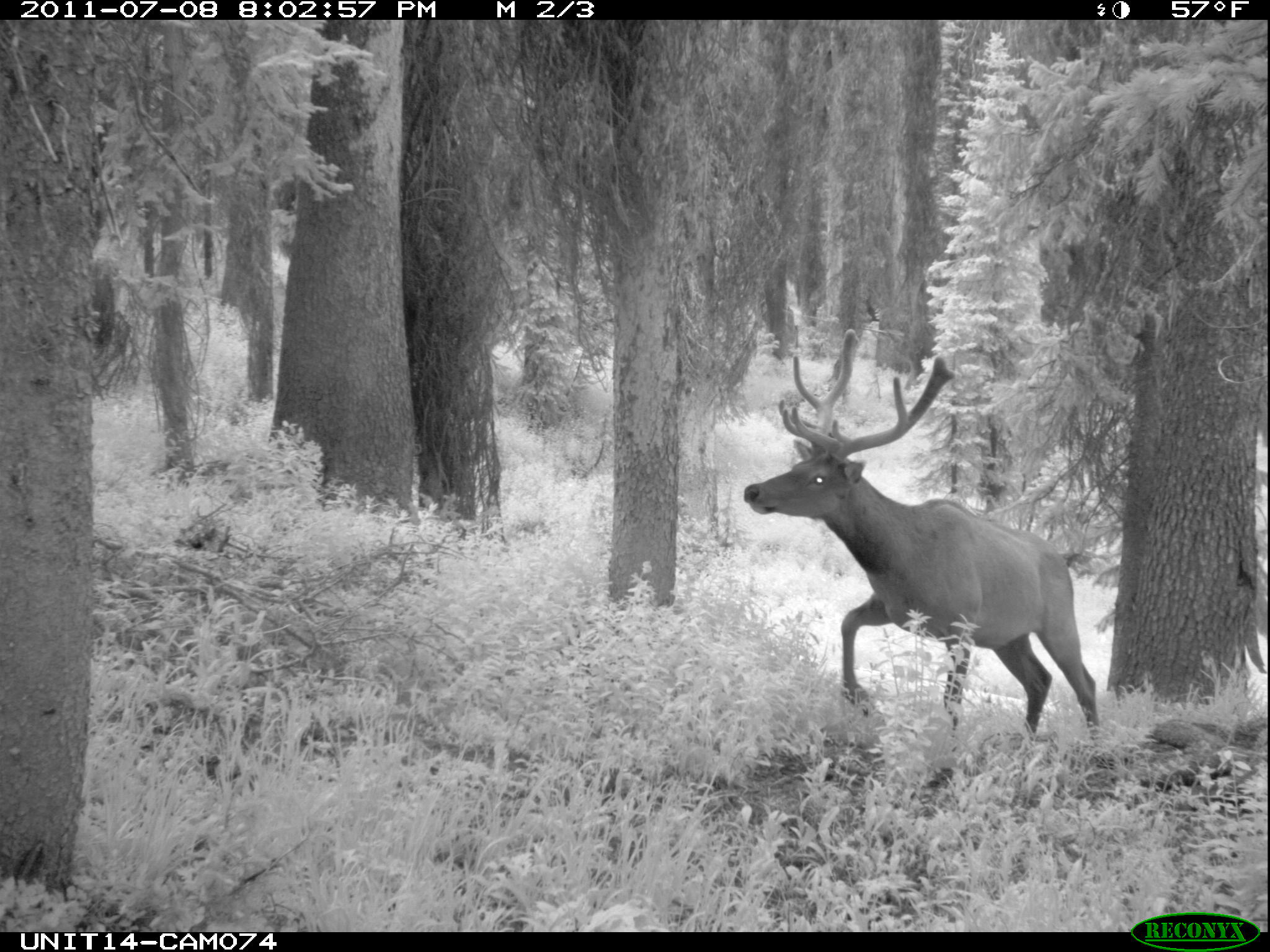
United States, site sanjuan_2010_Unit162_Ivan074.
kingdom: Animalia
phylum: Chordata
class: Mammalia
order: Artiodactyla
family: Cervidae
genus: Cervus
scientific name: Cervus elaphus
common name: red deer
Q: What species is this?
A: Cervus elaphus (red deer).